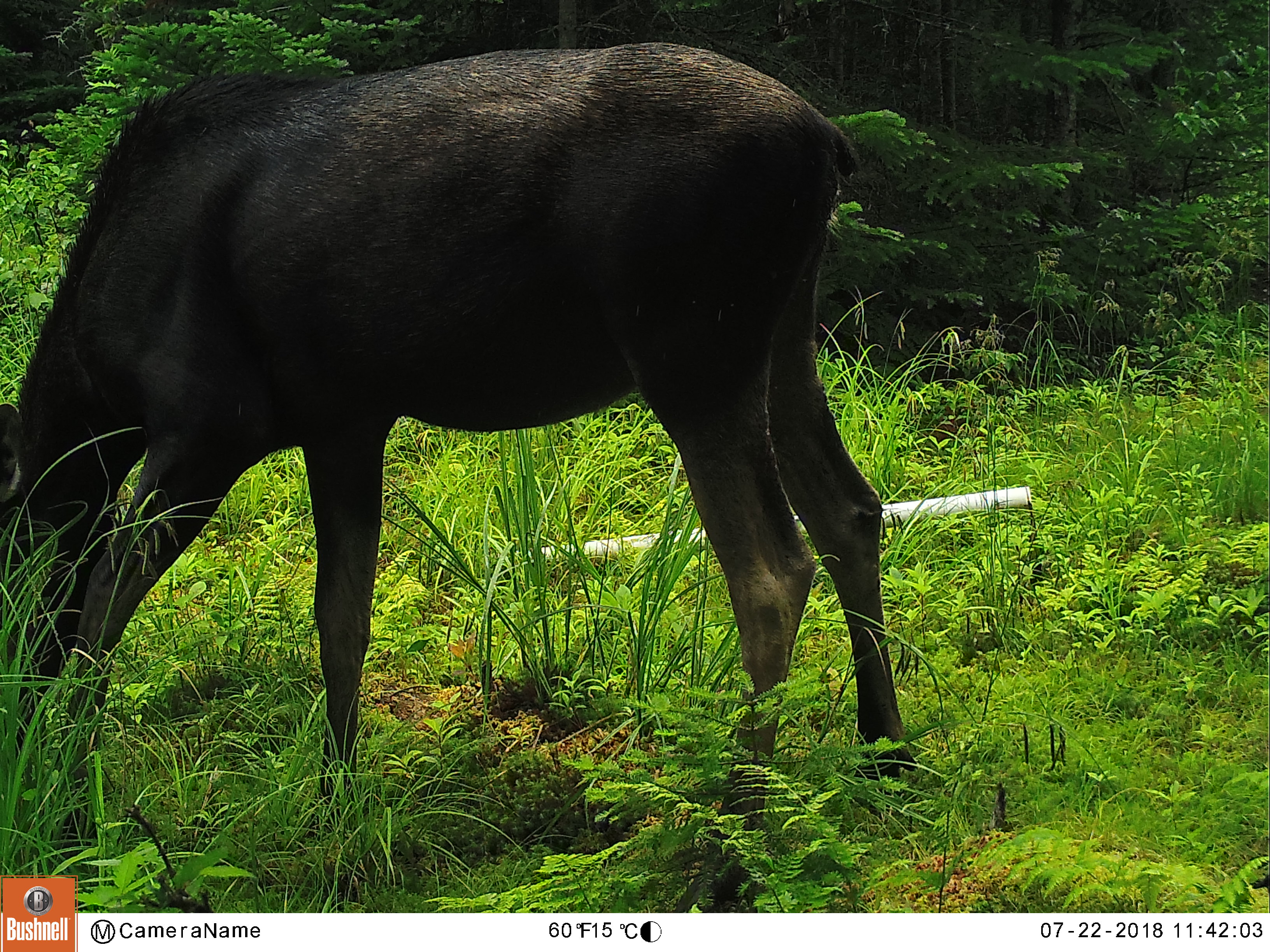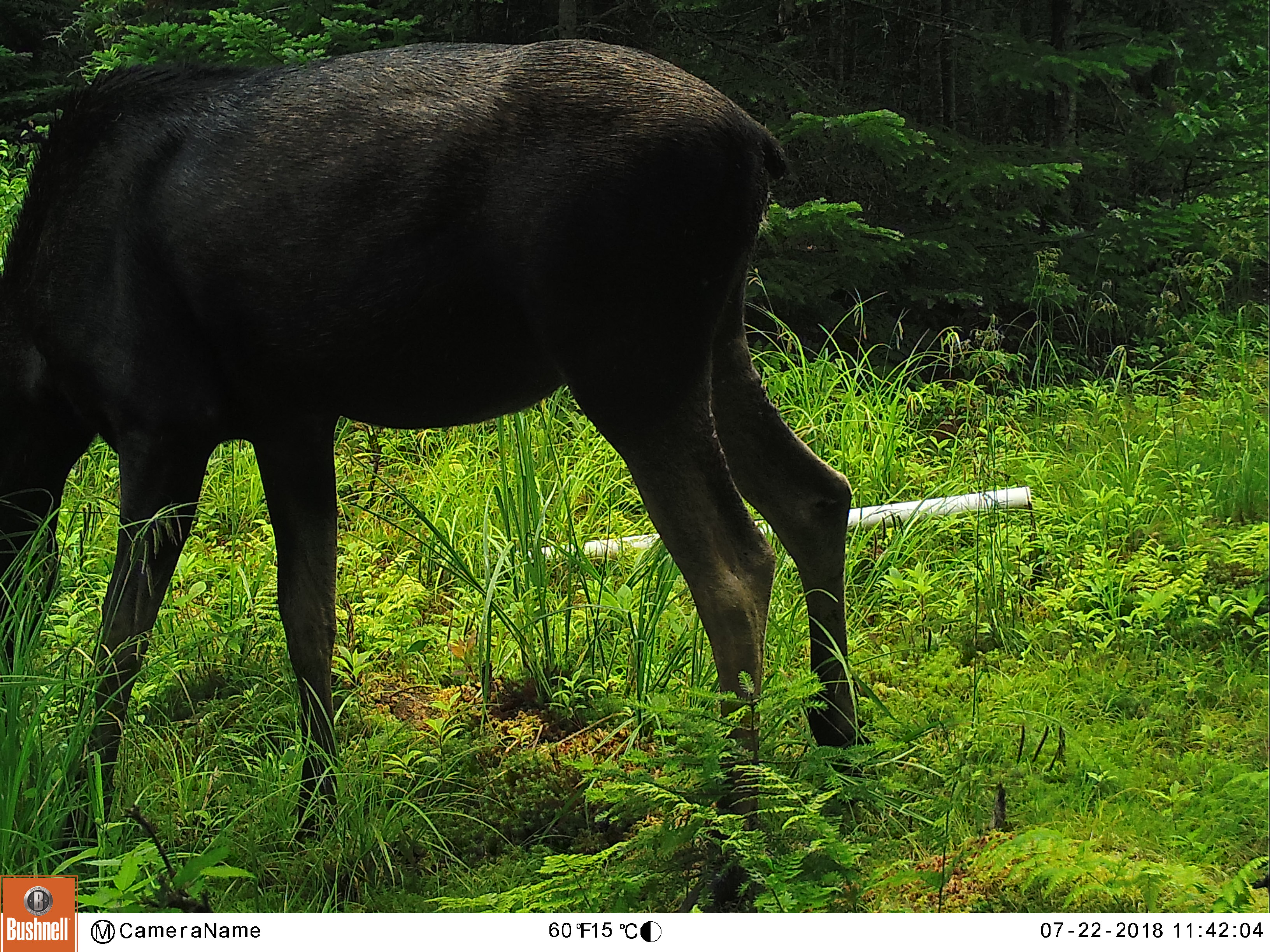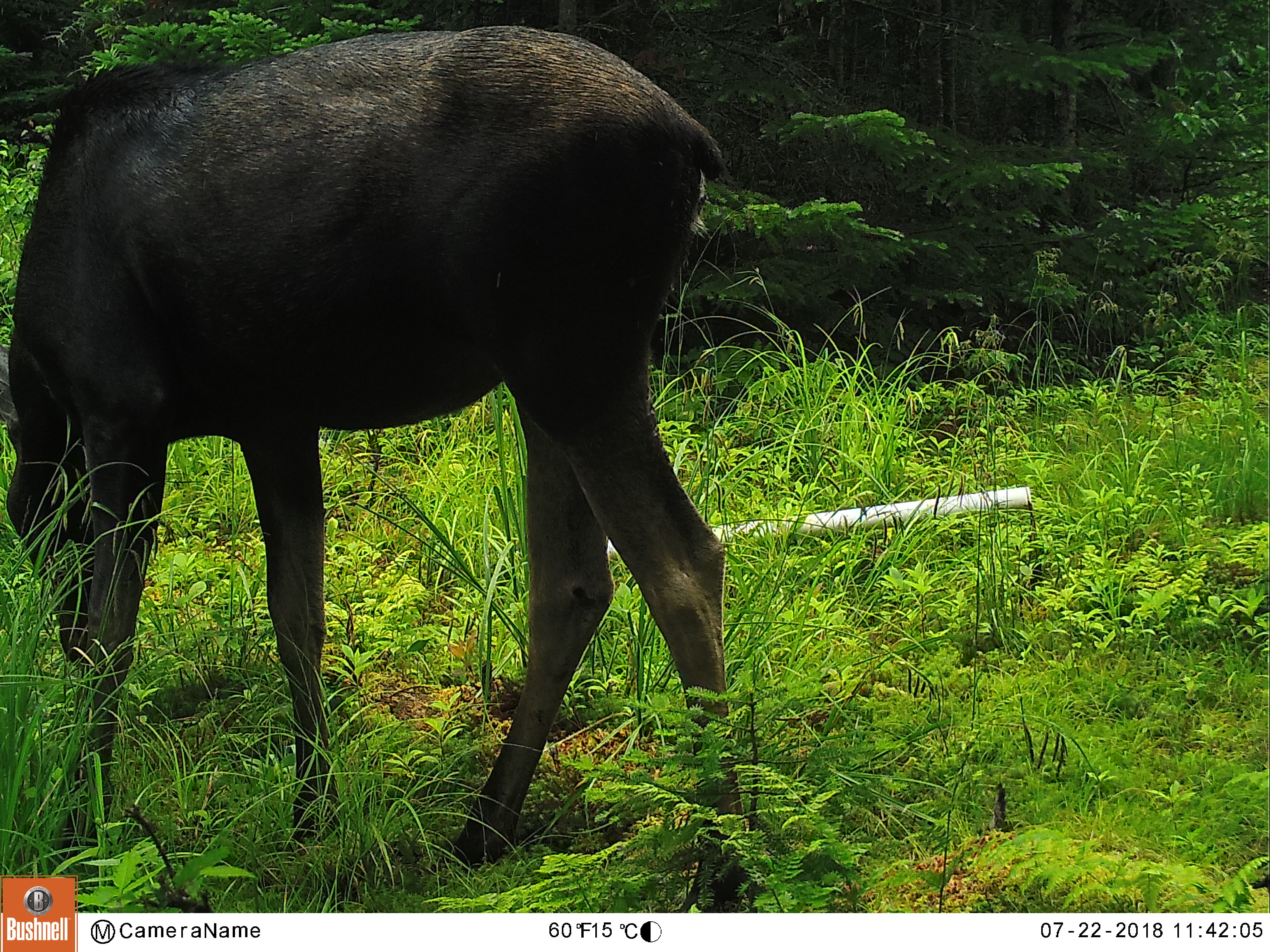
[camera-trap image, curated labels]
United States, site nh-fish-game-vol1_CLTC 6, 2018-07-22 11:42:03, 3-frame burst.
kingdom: Animalia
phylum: Chordata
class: Mammalia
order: Artiodactyla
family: Cervidae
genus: Alces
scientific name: Alces alces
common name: moose